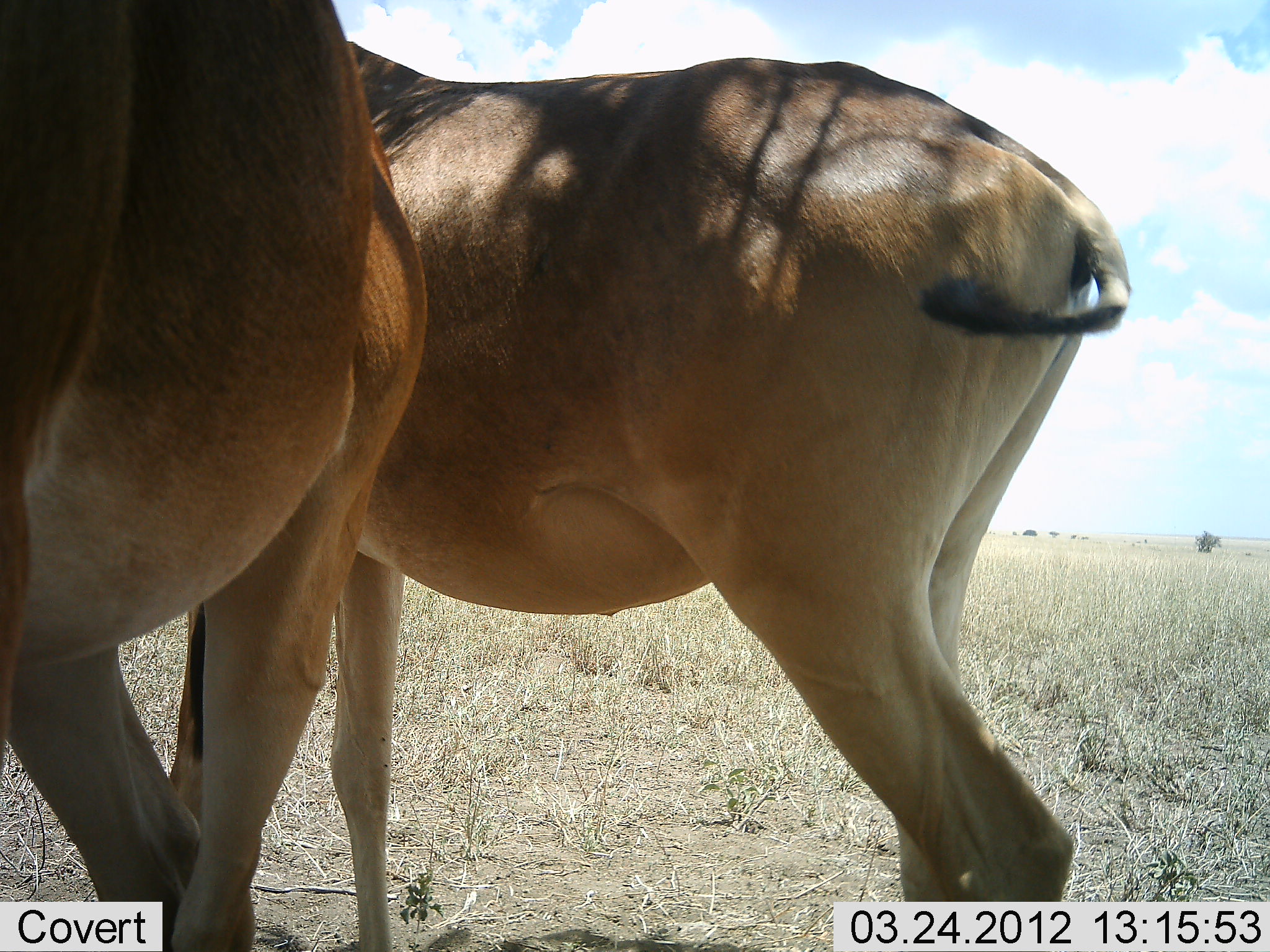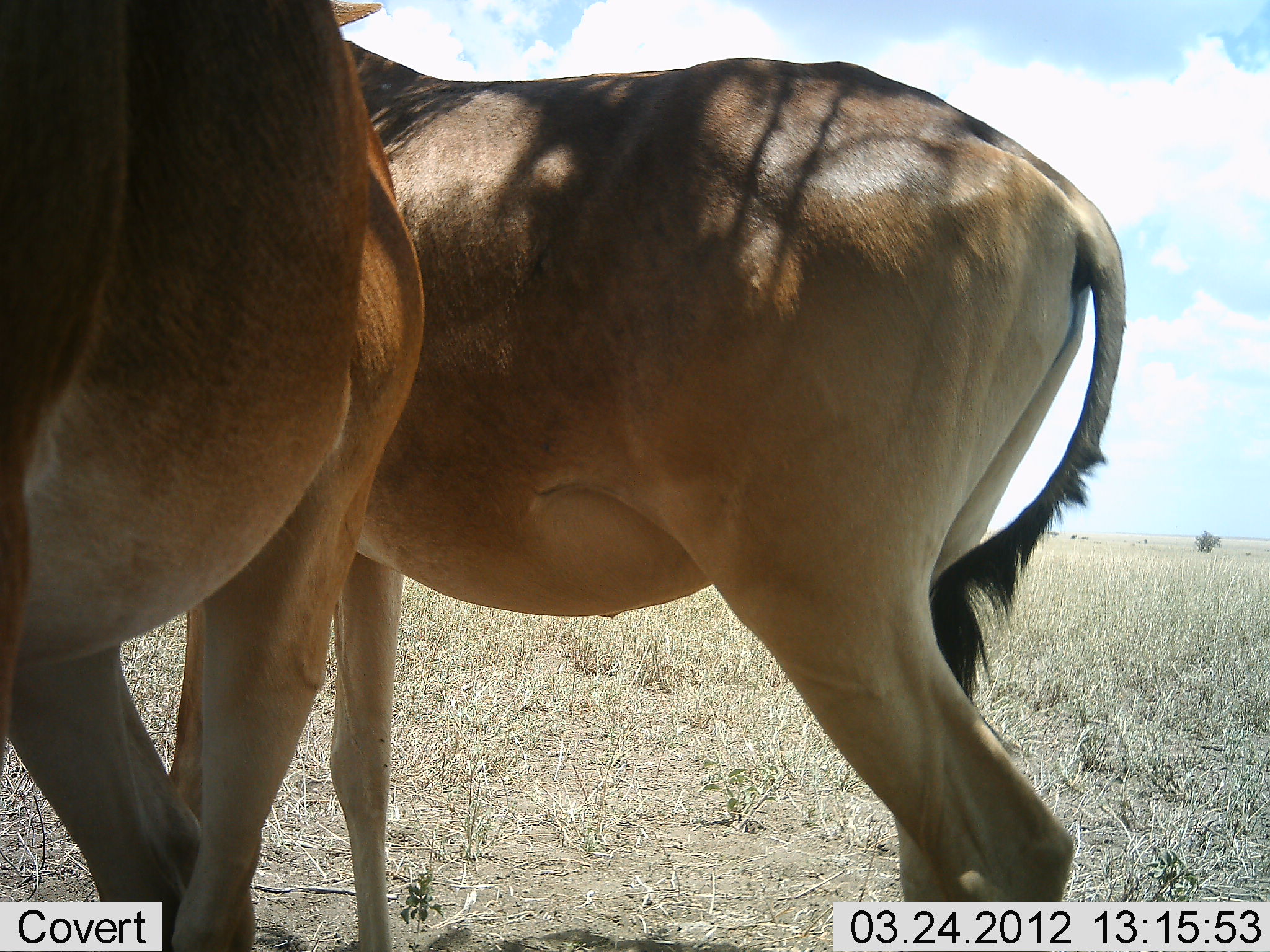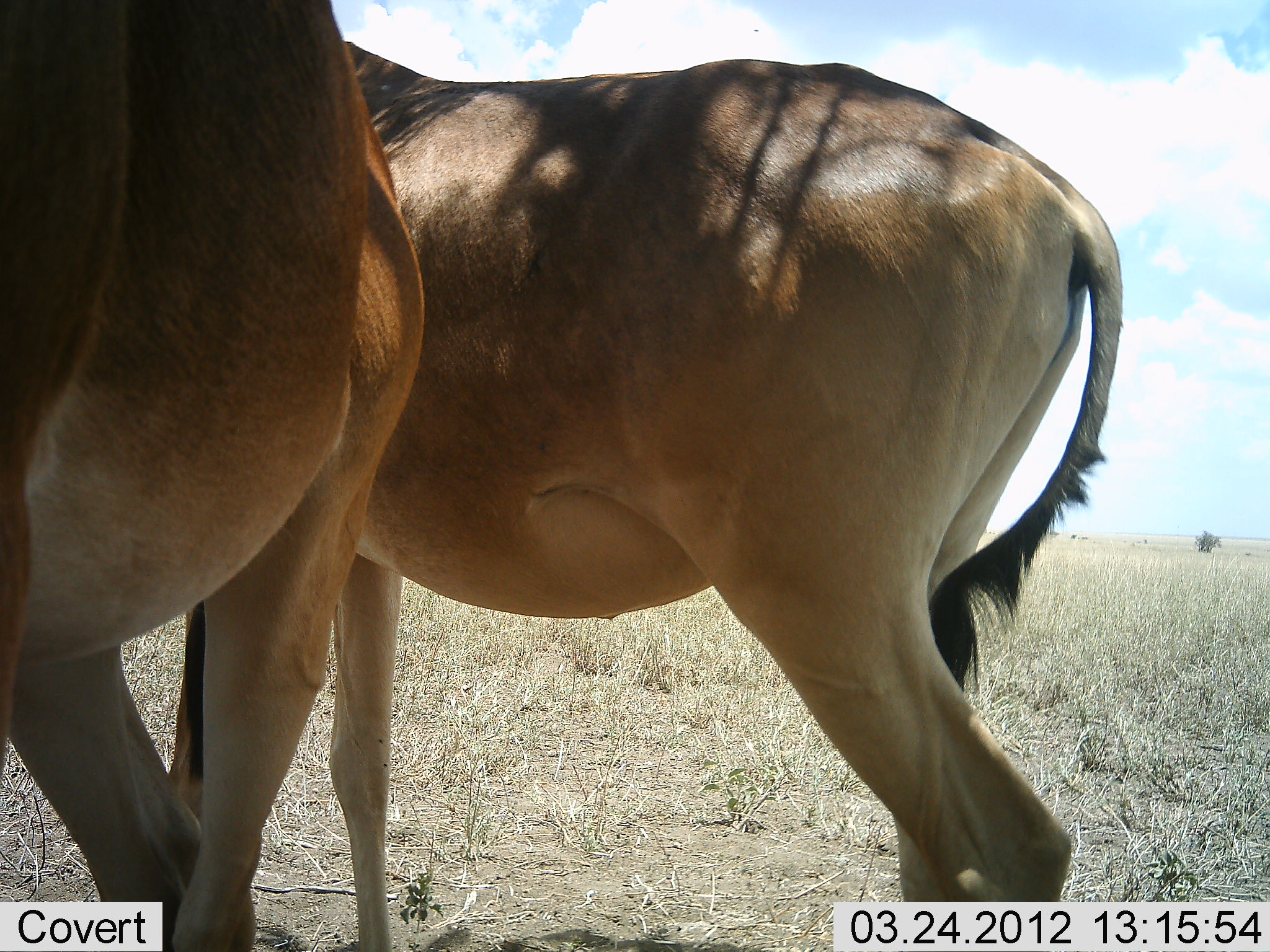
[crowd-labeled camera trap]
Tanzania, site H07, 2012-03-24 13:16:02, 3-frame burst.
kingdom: Animalia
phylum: Chordata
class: Mammalia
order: Artiodactyla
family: Bovidae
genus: Alcelaphus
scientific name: Alcelaphus buselaphus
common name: hartebeest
Hartebeest (Alcelaphus buselaphus), count 2. Behavior (volunteer vote fractions): standing 100%, resting 0%, moving 0%, interacting 0%. Young present (vote fraction): 0%. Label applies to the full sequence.